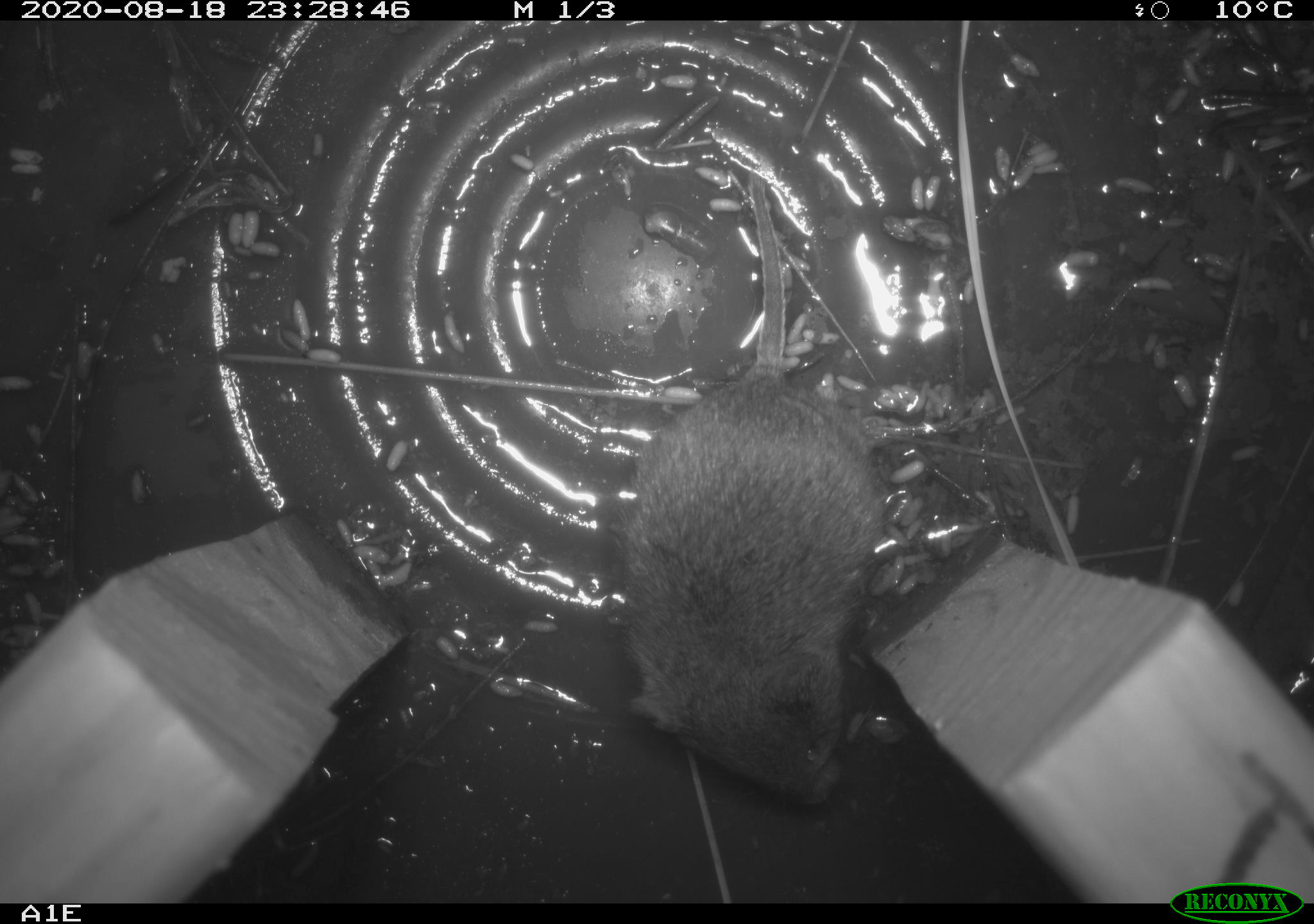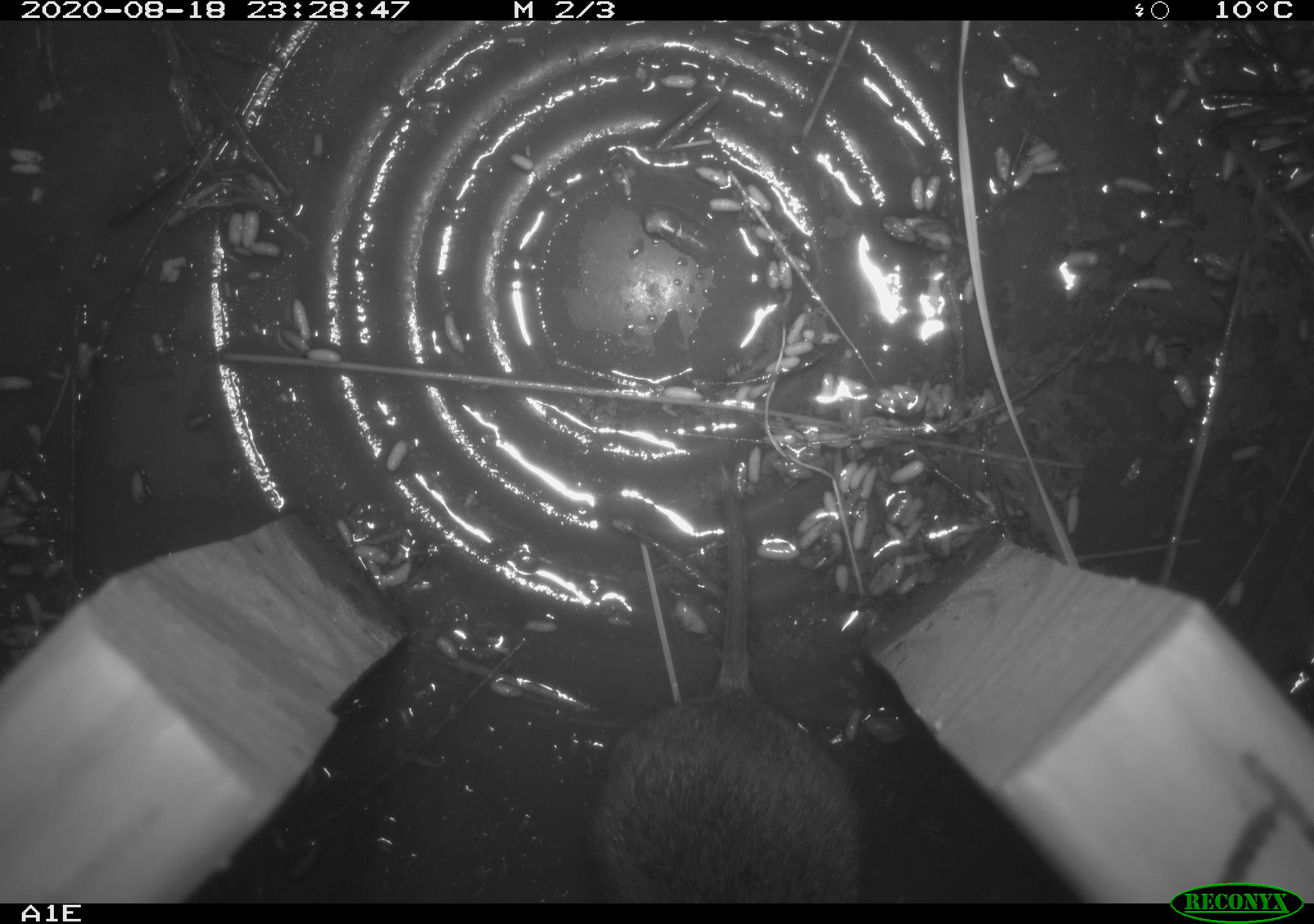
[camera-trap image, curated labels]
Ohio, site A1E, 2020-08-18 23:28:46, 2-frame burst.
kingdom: Animalia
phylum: Chordata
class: Mammalia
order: Rodentia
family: Cricetidae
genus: Microtus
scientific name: Microtus pennsylvanicus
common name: meadow vole